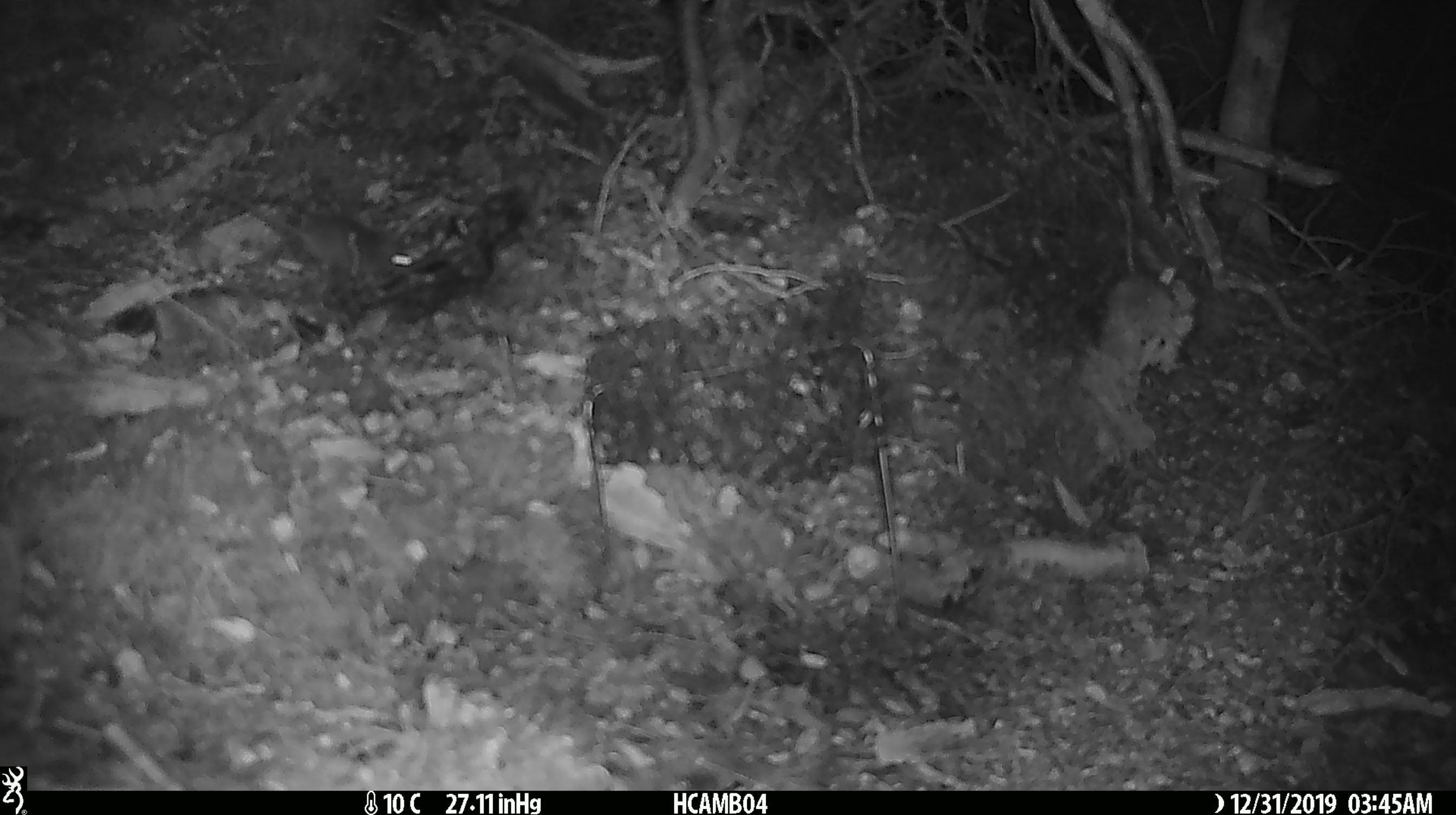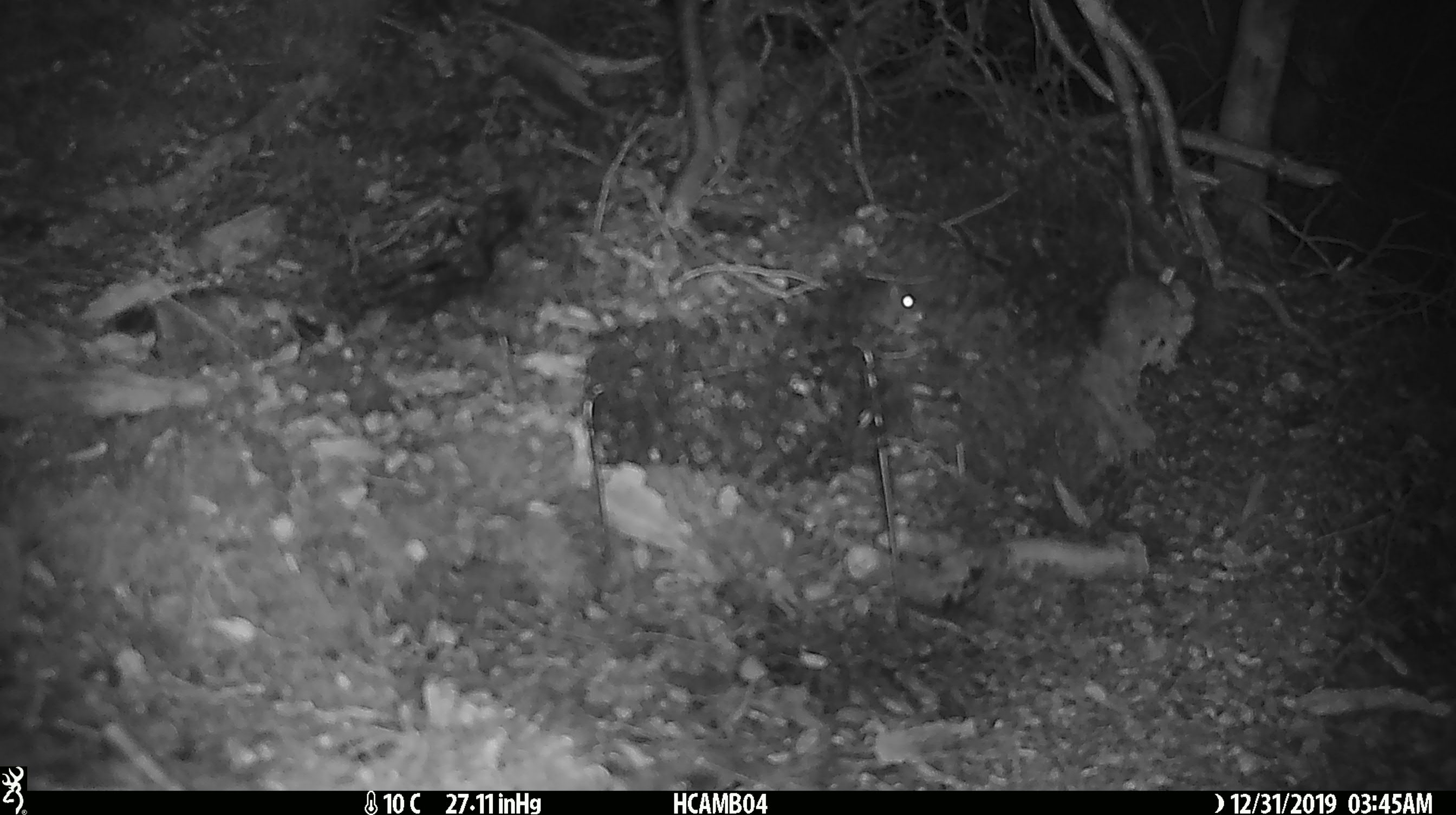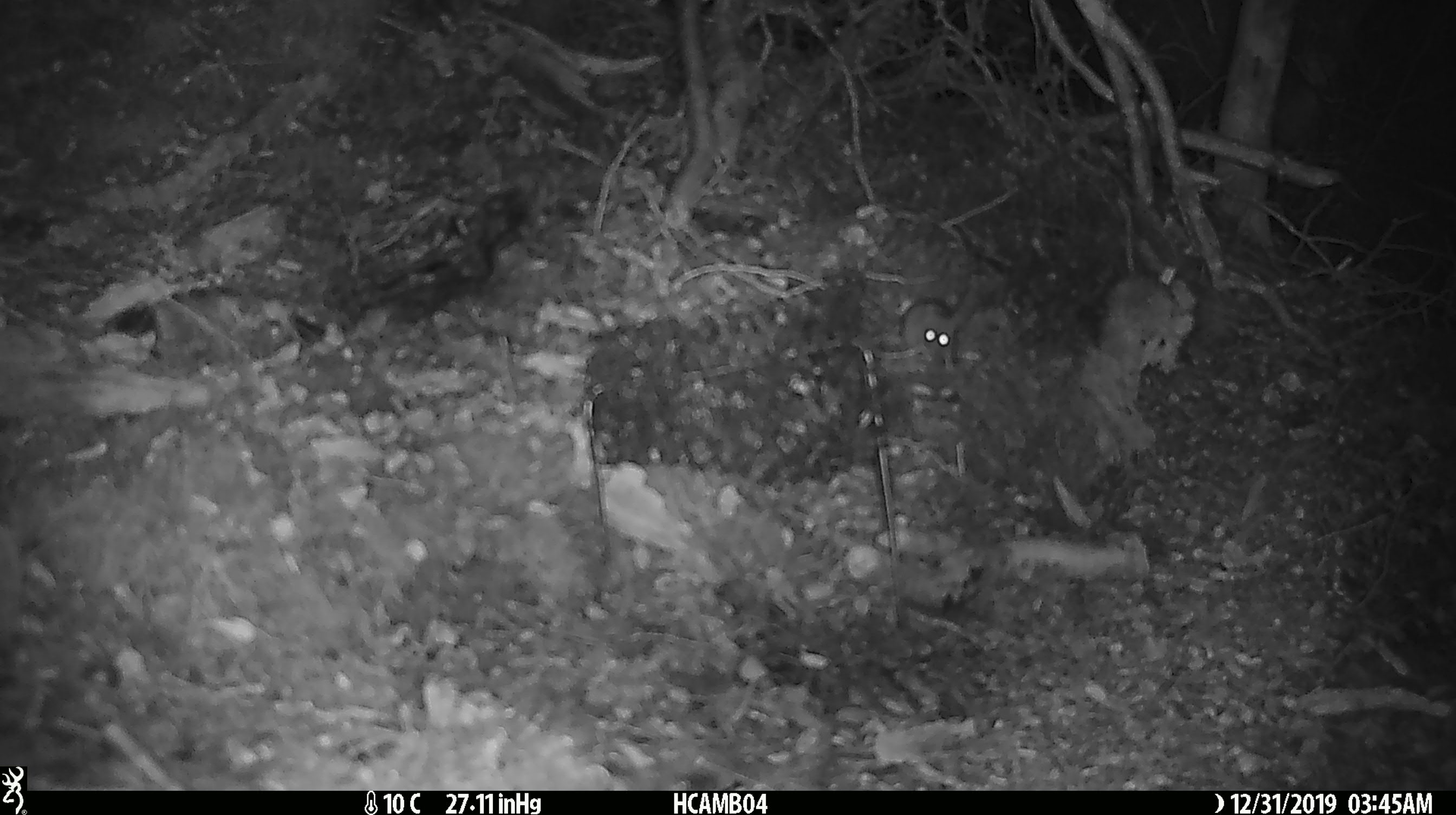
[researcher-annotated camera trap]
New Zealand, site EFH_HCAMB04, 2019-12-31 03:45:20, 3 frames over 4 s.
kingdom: Animalia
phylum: Chordata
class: Mammalia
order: Rodentia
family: Muridae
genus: Mus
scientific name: Mus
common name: mouse